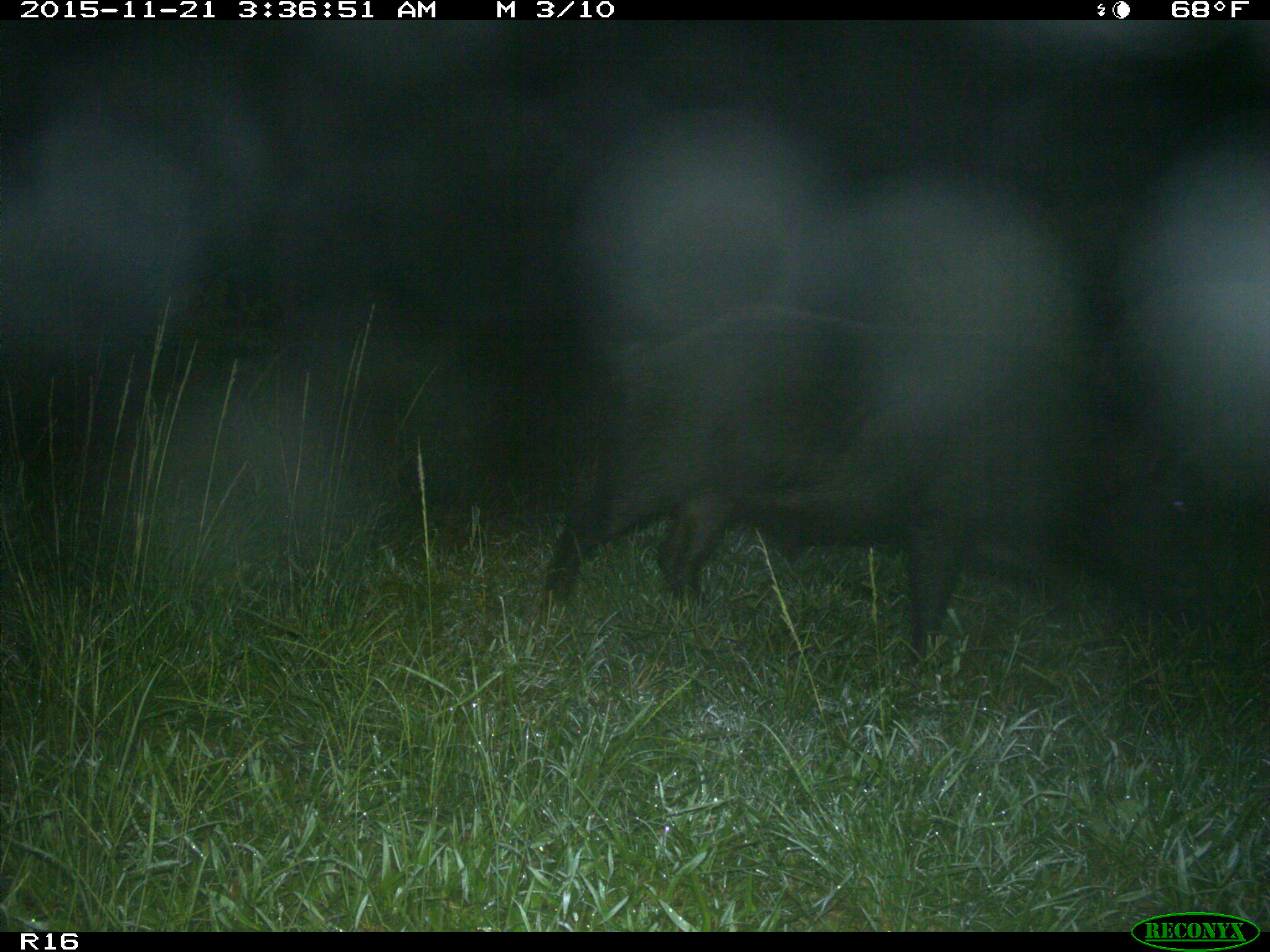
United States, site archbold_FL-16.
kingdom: Animalia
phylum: Chordata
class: Mammalia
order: Artiodactyla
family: Suidae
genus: Sus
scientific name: Sus scrofa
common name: wild boar